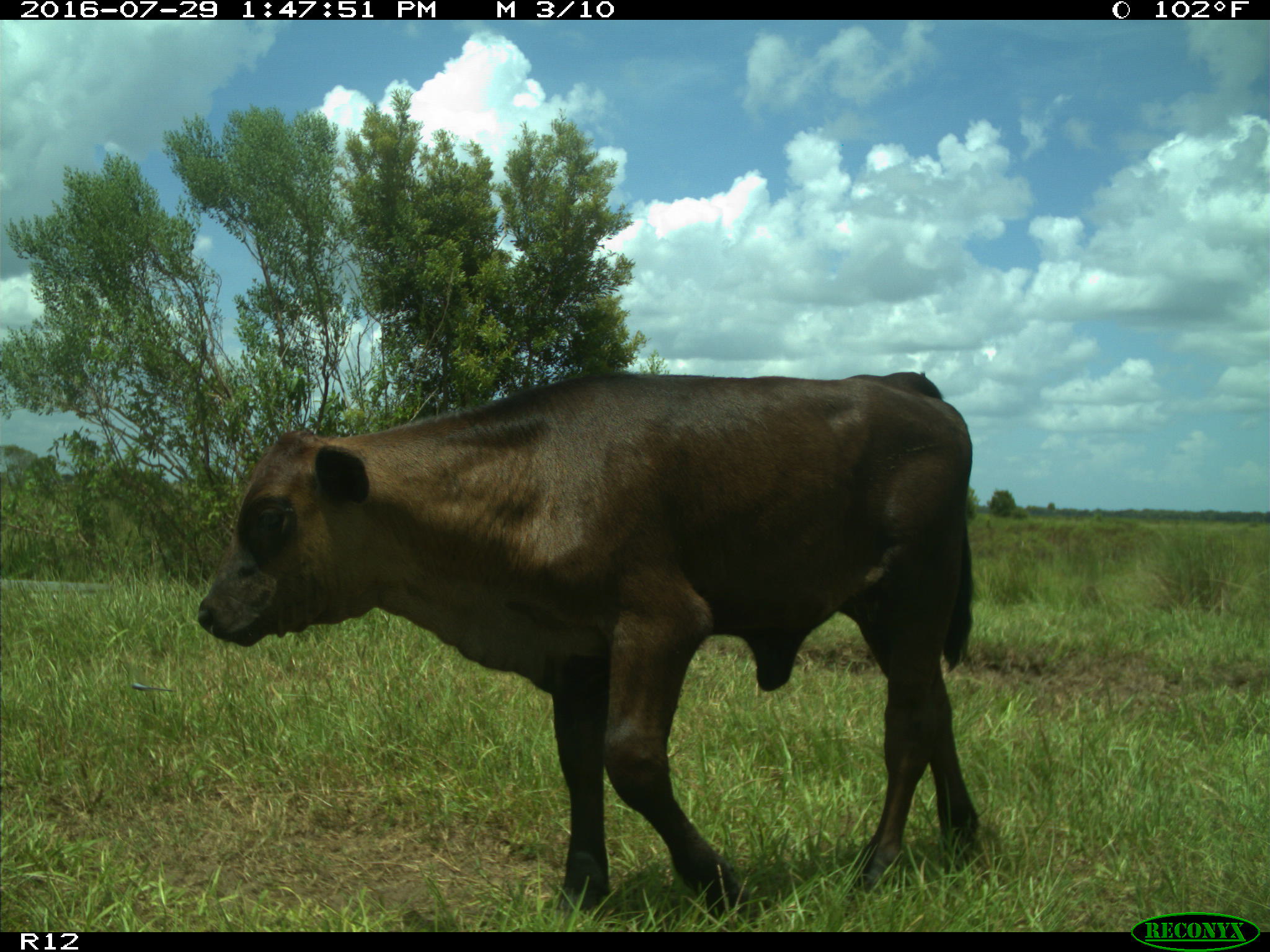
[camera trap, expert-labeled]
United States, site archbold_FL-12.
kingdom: Animalia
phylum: Chordata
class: Mammalia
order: Artiodactyla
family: Bovidae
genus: Bos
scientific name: Bos taurus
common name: domestic cow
Bos taurus (domestic cow).